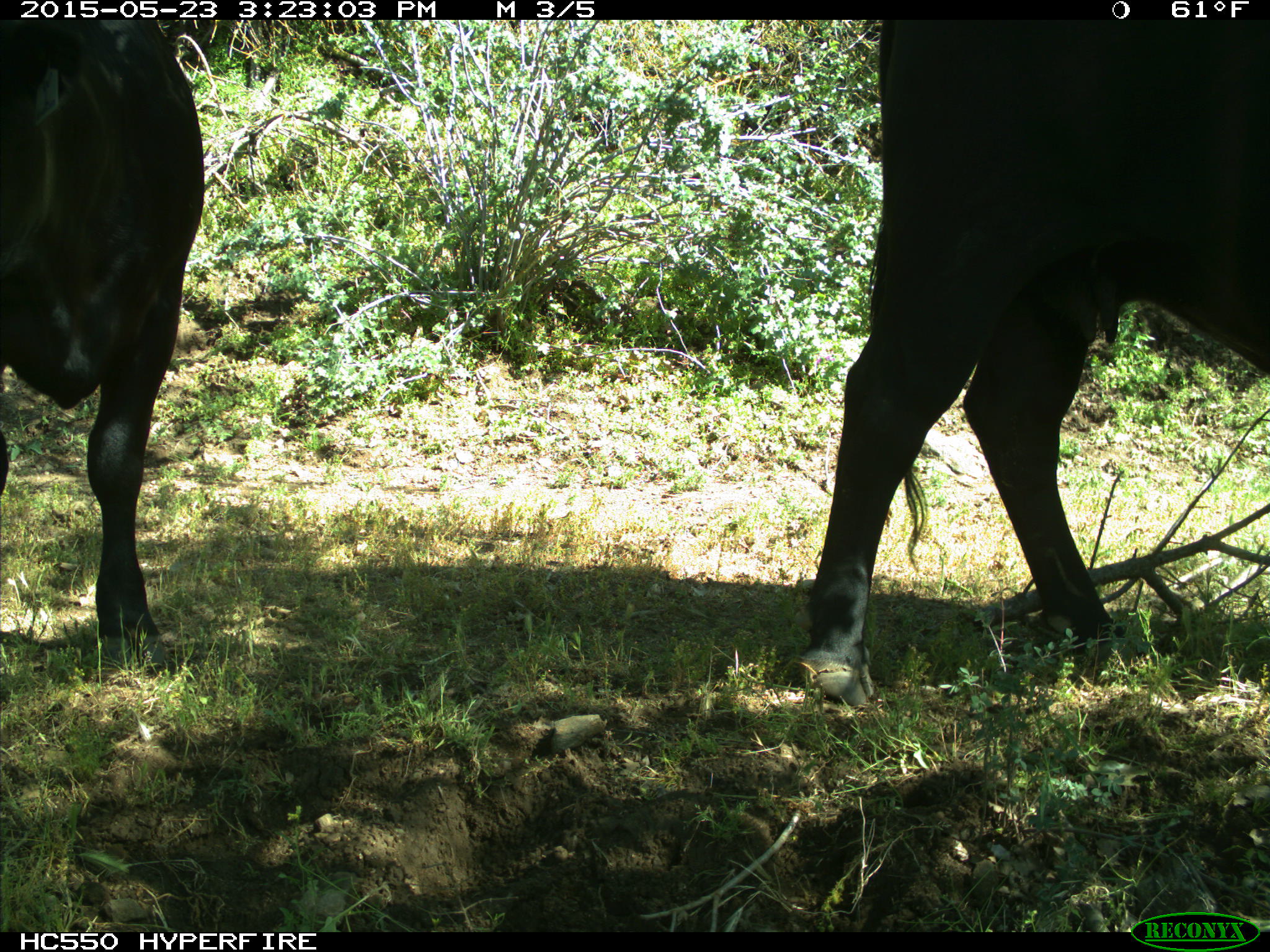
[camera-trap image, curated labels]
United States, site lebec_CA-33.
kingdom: Animalia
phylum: Chordata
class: Mammalia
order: Artiodactyla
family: Bovidae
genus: Bos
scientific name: Bos taurus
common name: domestic cow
Bos taurus (domestic cow).